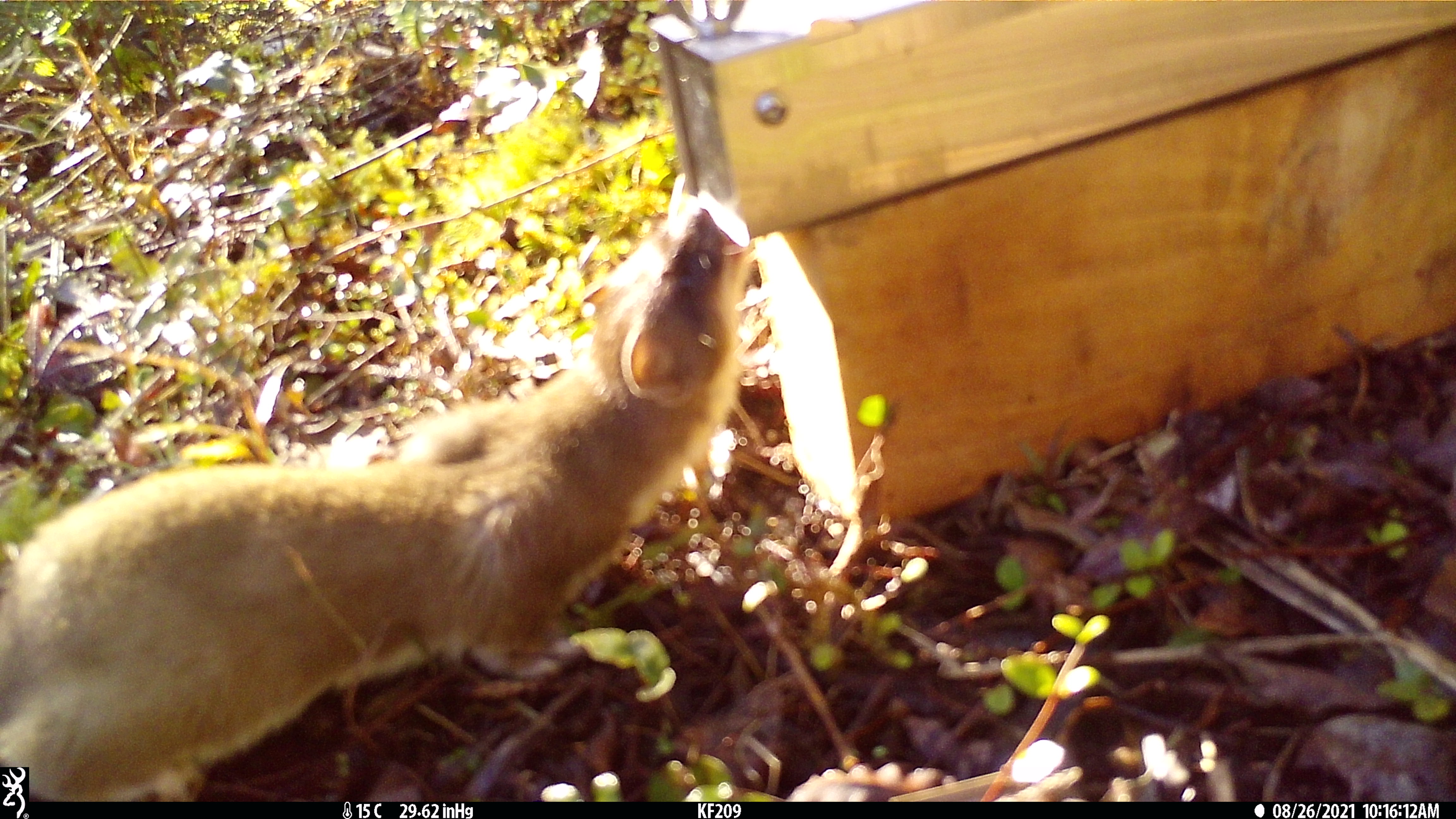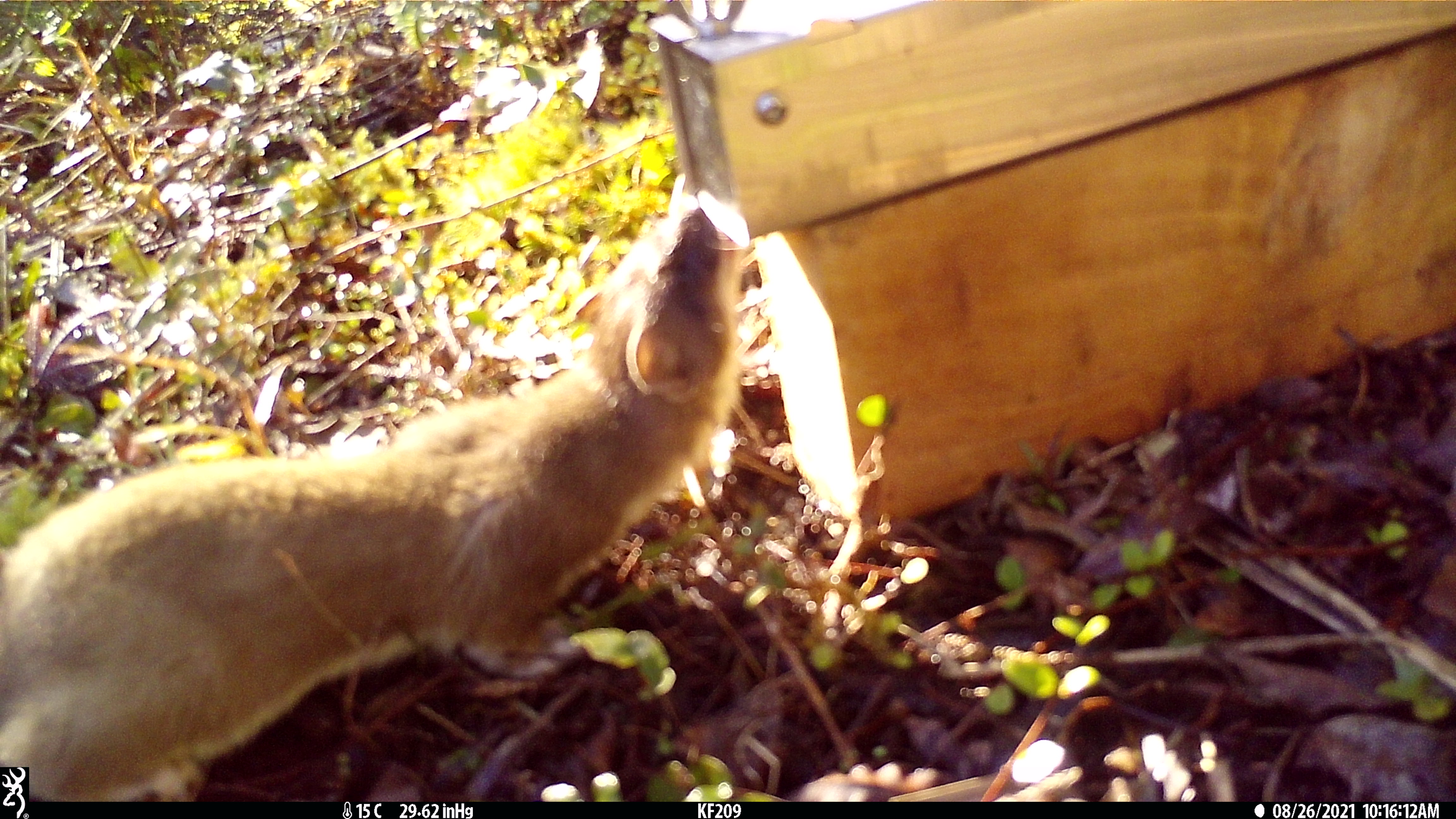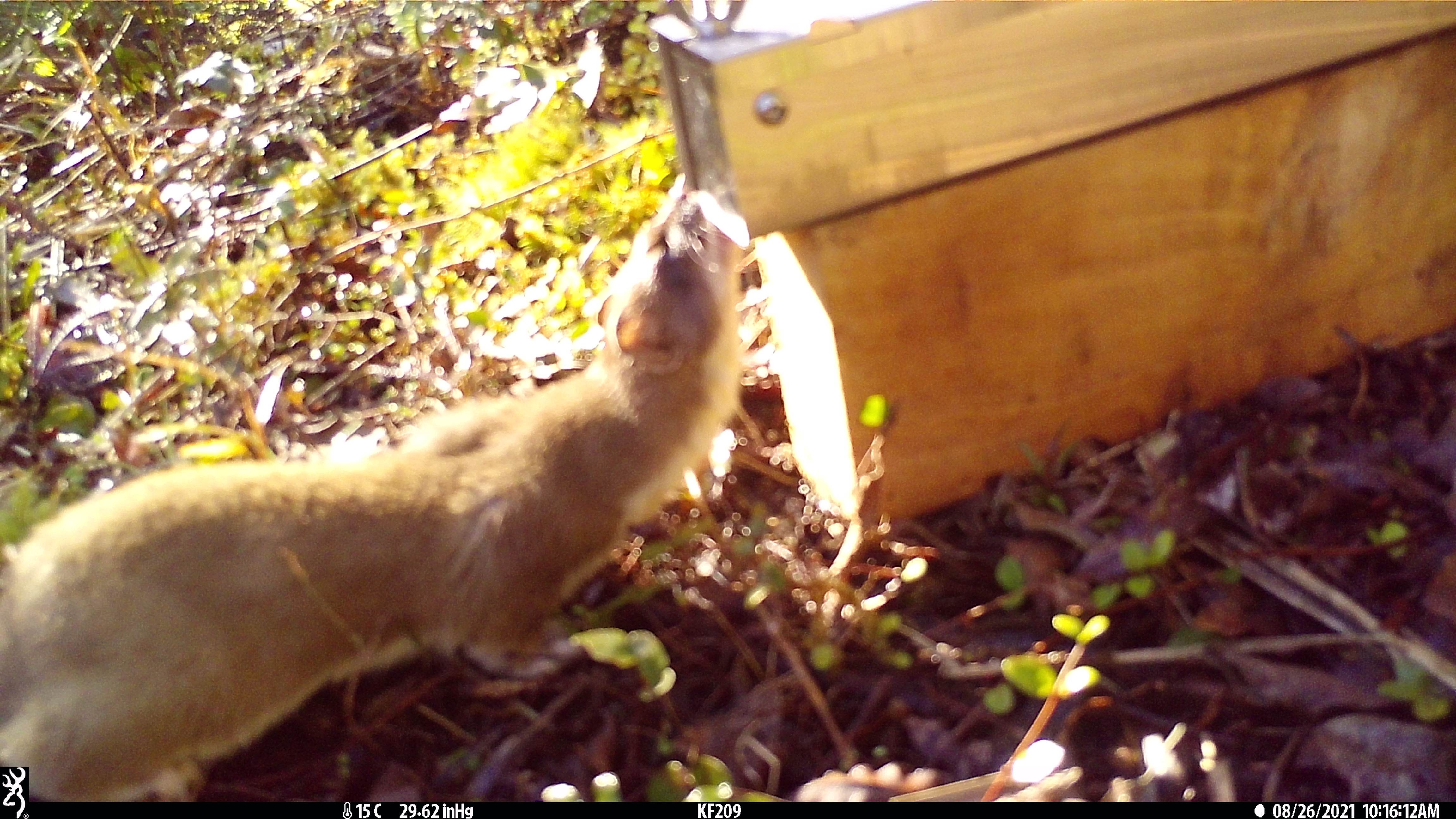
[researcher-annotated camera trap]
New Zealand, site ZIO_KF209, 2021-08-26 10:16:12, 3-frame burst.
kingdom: Animalia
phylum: Chordata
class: Mammalia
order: Carnivora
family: Mustelidae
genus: Mustela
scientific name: Mustela erminea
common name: stoat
Stoat (Mustela erminea).